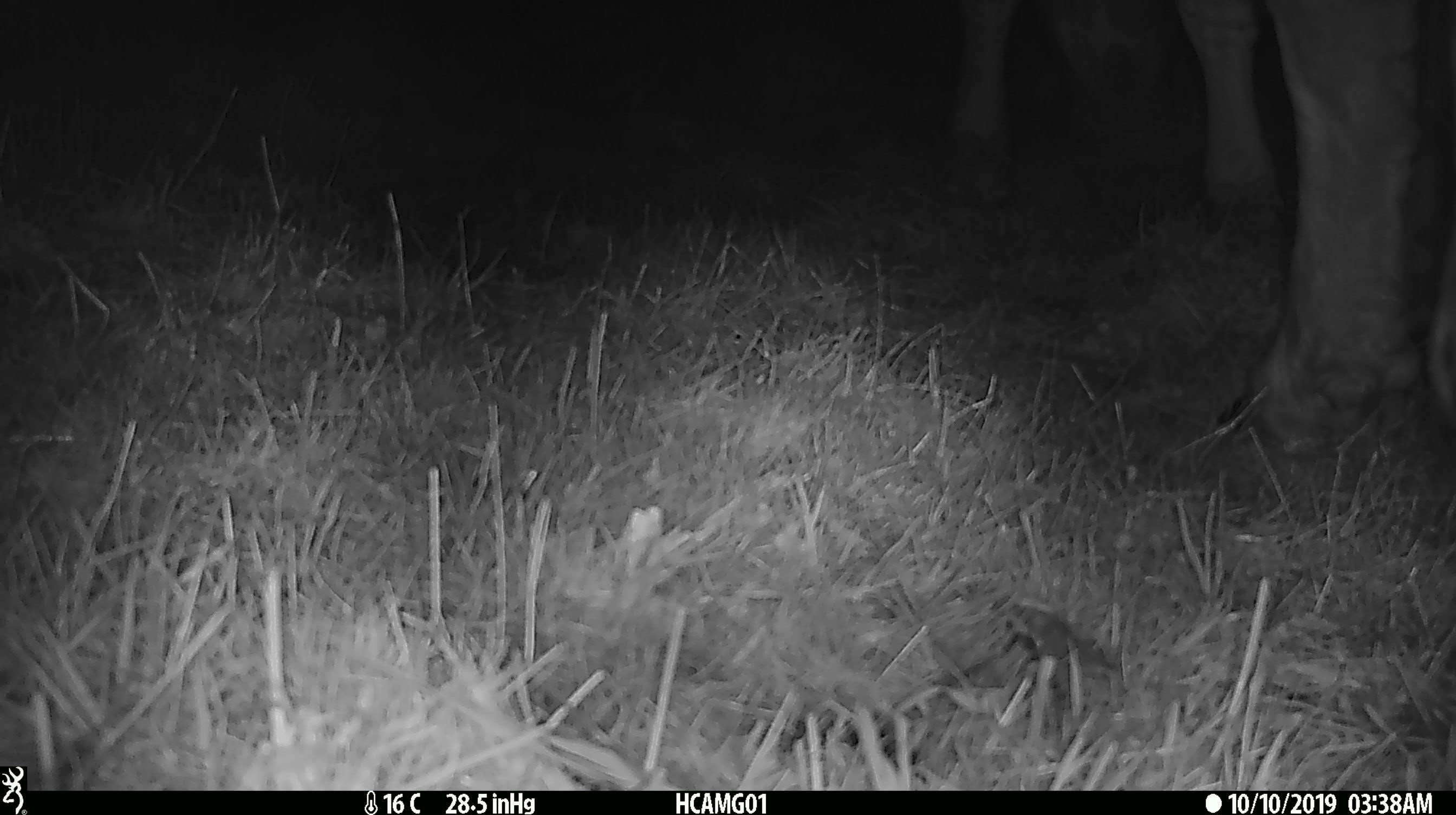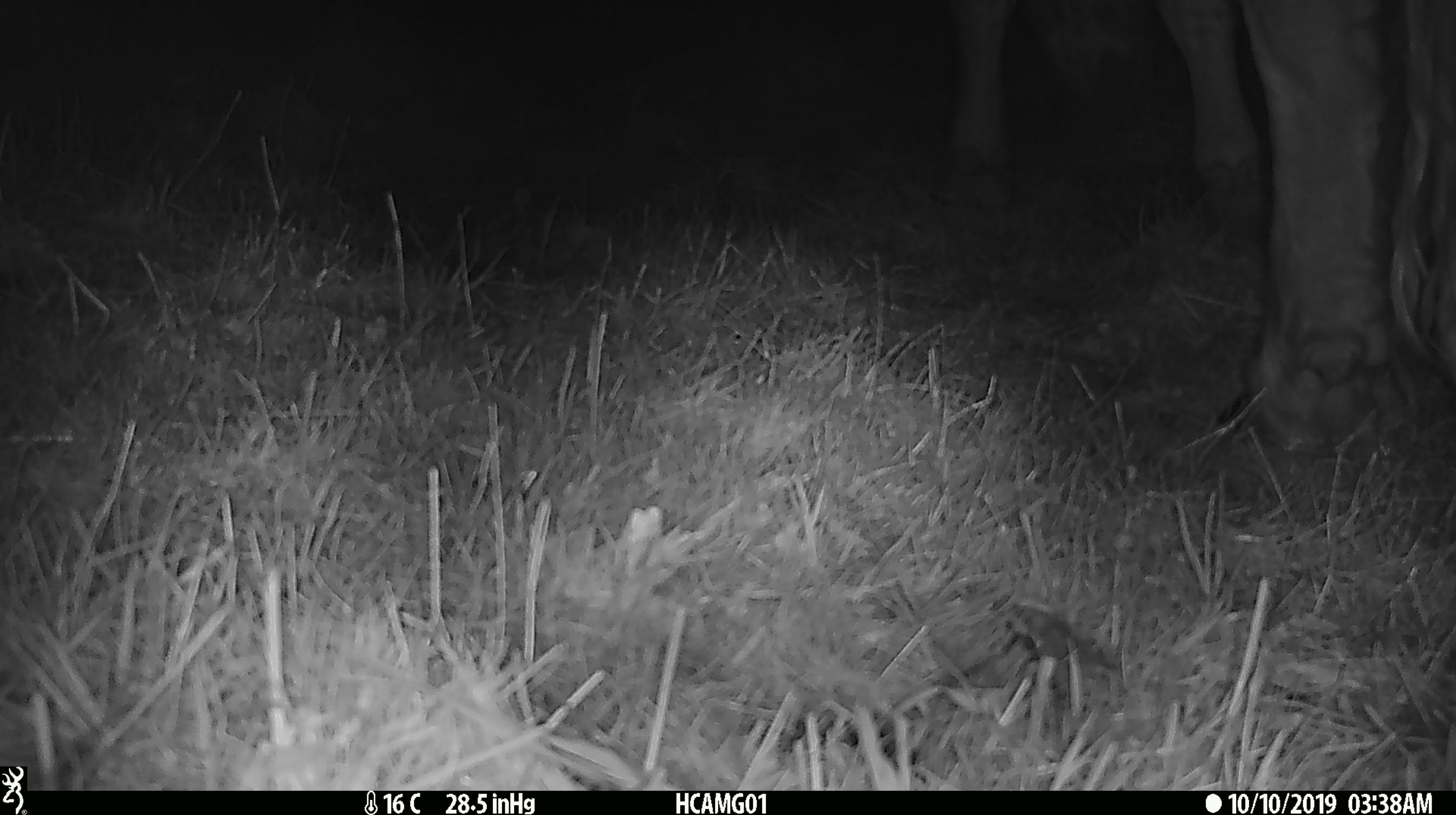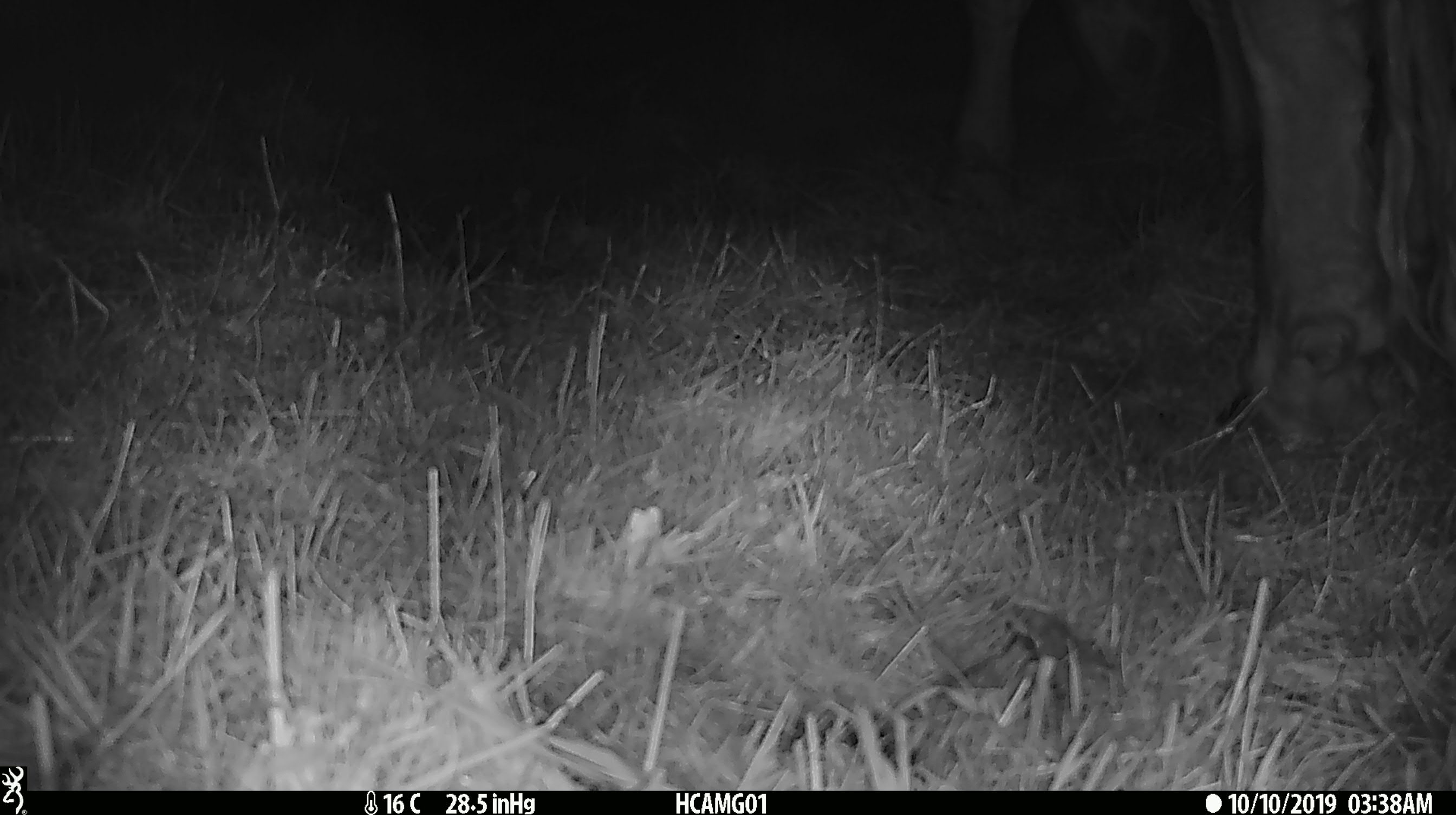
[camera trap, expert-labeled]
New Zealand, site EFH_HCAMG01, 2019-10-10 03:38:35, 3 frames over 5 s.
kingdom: Animalia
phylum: Chordata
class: Mammalia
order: Artiodactyla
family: Bovidae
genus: Bos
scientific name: Bos taurus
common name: domestic cow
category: cow